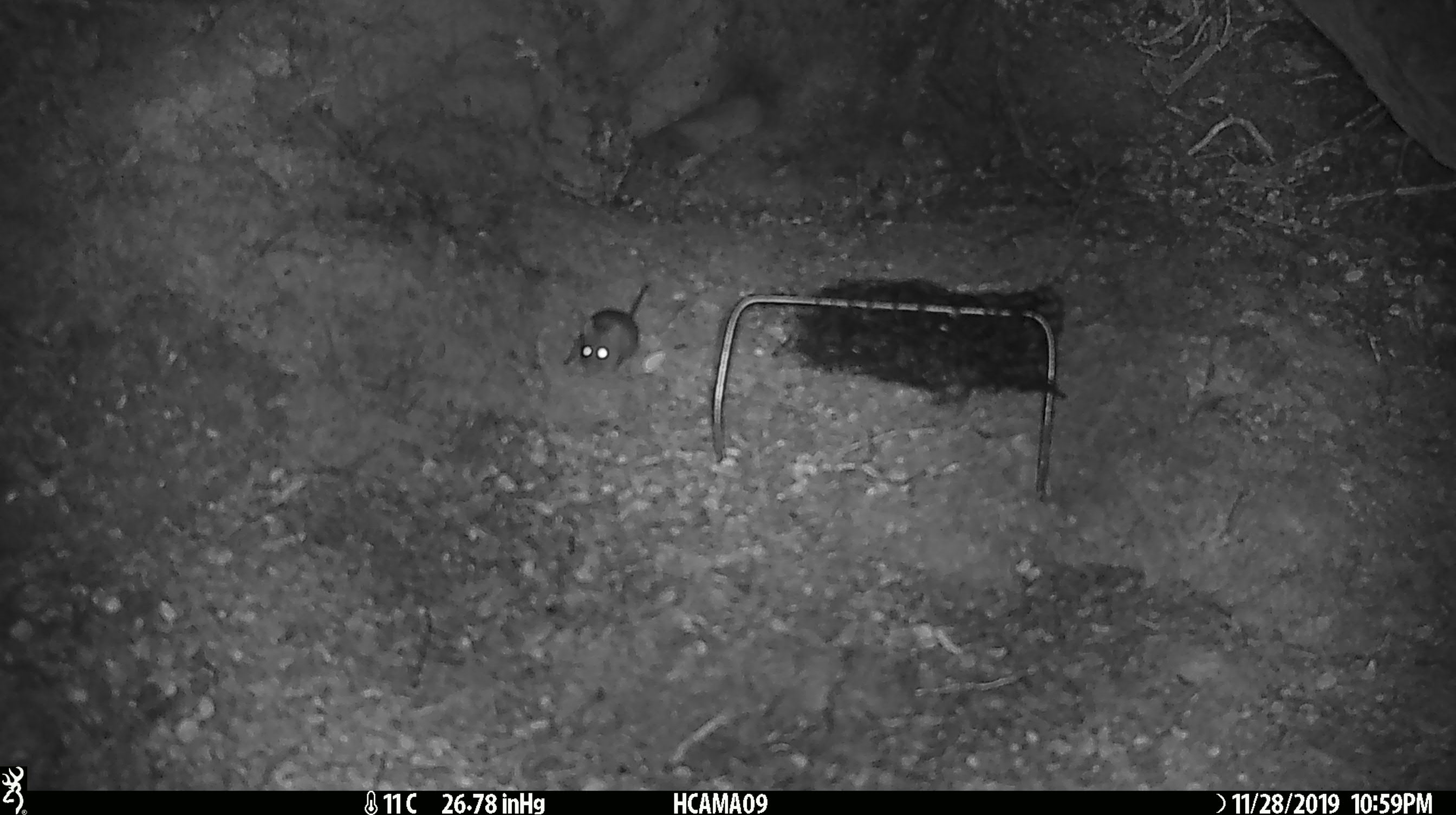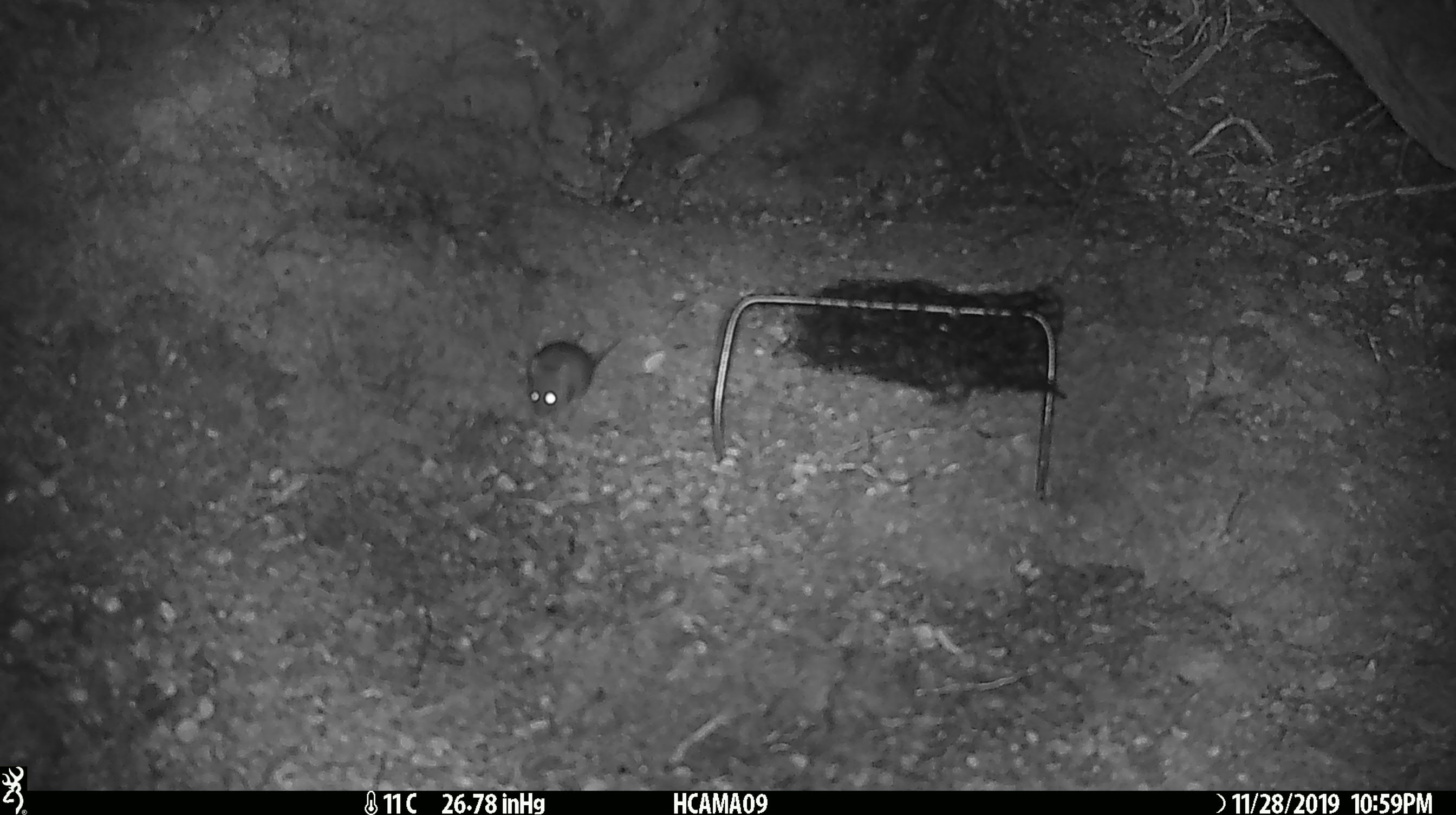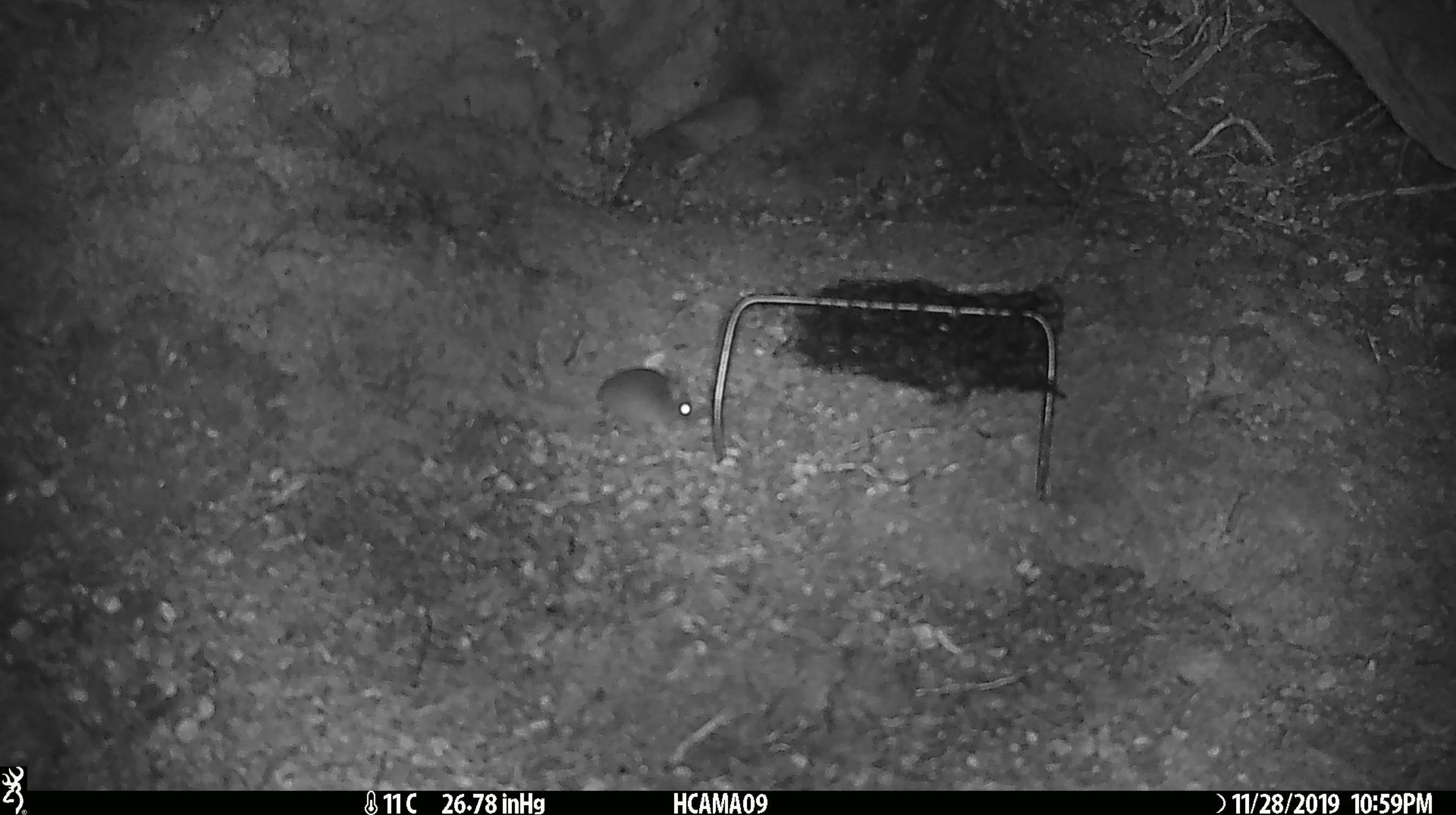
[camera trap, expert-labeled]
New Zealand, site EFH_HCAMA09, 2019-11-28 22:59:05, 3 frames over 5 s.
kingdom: Animalia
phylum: Chordata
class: Mammalia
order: Rodentia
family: Muridae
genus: Mus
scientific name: Mus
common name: mouse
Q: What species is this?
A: Mouse (Mus).